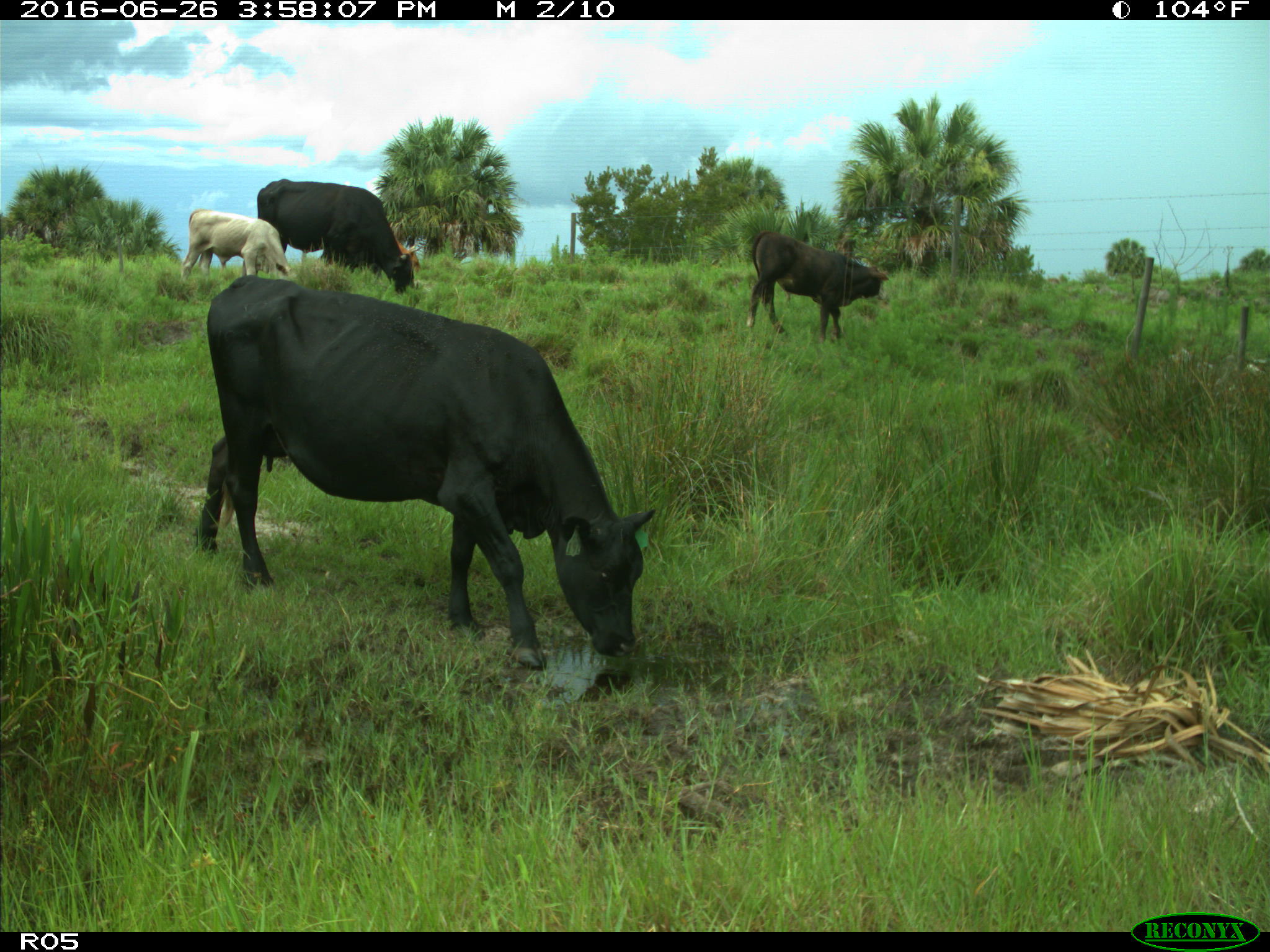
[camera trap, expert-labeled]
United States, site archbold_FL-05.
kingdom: Animalia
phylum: Chordata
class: Mammalia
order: Artiodactyla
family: Bovidae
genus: Bos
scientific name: Bos taurus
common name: domestic cow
Bos taurus (domestic cow).